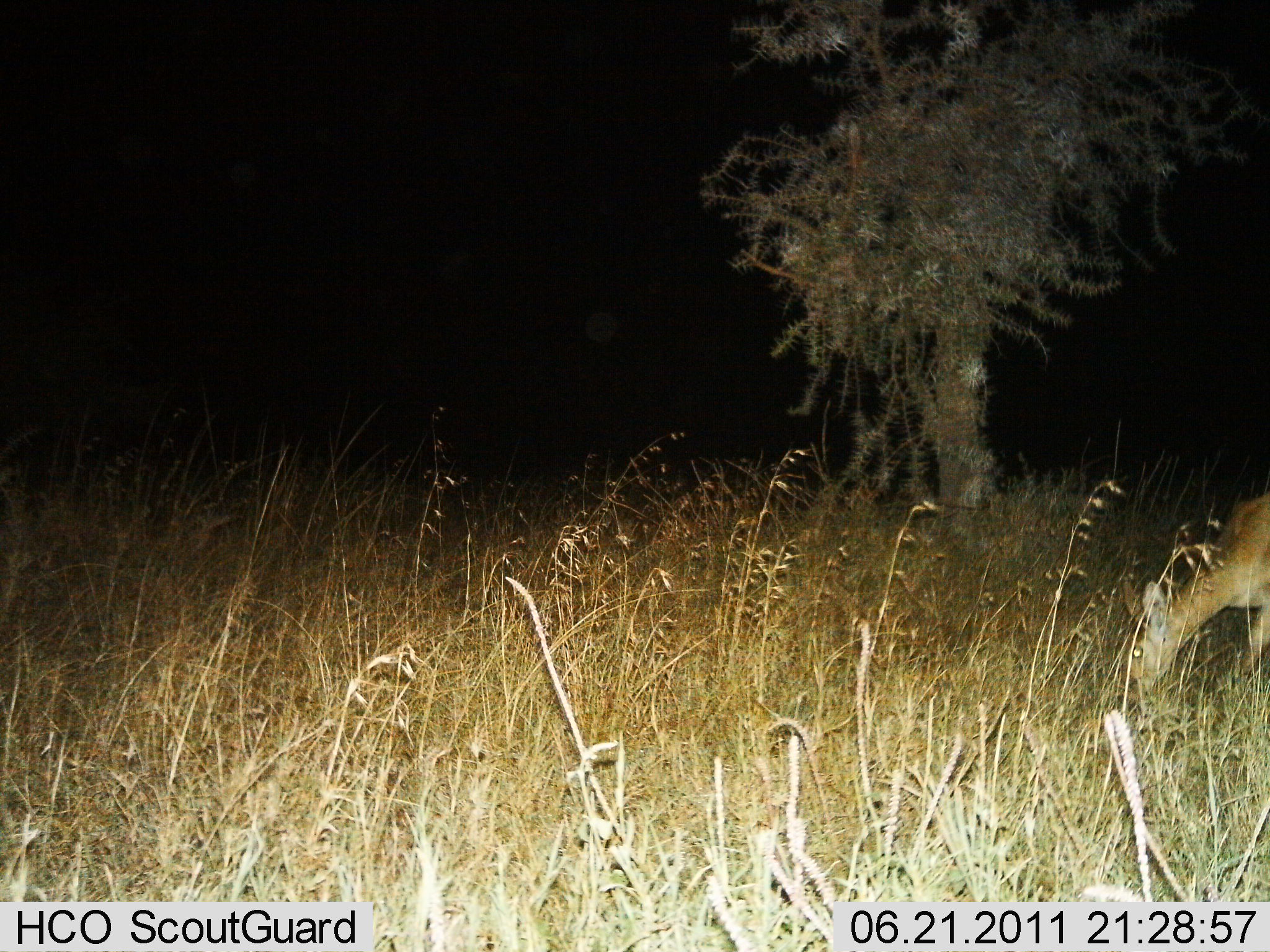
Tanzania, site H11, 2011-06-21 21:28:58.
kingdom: Animalia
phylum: Chordata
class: Mammalia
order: Artiodactyla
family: Bovidae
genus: Redunca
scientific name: Redunca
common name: reedbuck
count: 1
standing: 22%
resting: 0%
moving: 0%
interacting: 0%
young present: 0%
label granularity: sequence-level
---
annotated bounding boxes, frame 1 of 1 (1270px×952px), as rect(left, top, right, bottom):
animal: rect(1121, 493, 1270, 707)